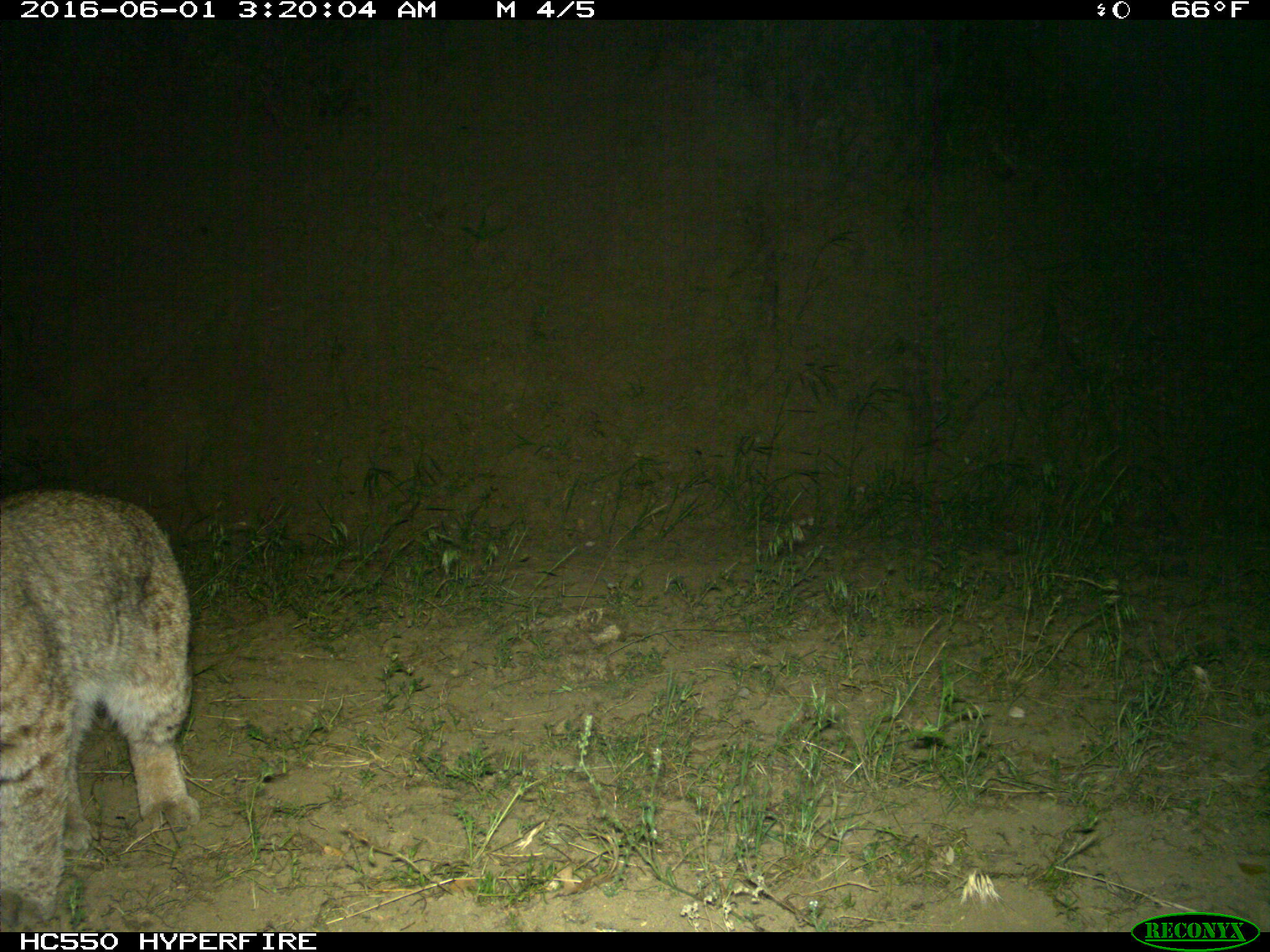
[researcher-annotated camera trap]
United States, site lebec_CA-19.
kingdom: Animalia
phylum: Chordata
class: Mammalia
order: Carnivora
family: Felidae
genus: Lynx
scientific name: Lynx rufus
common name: bobcat